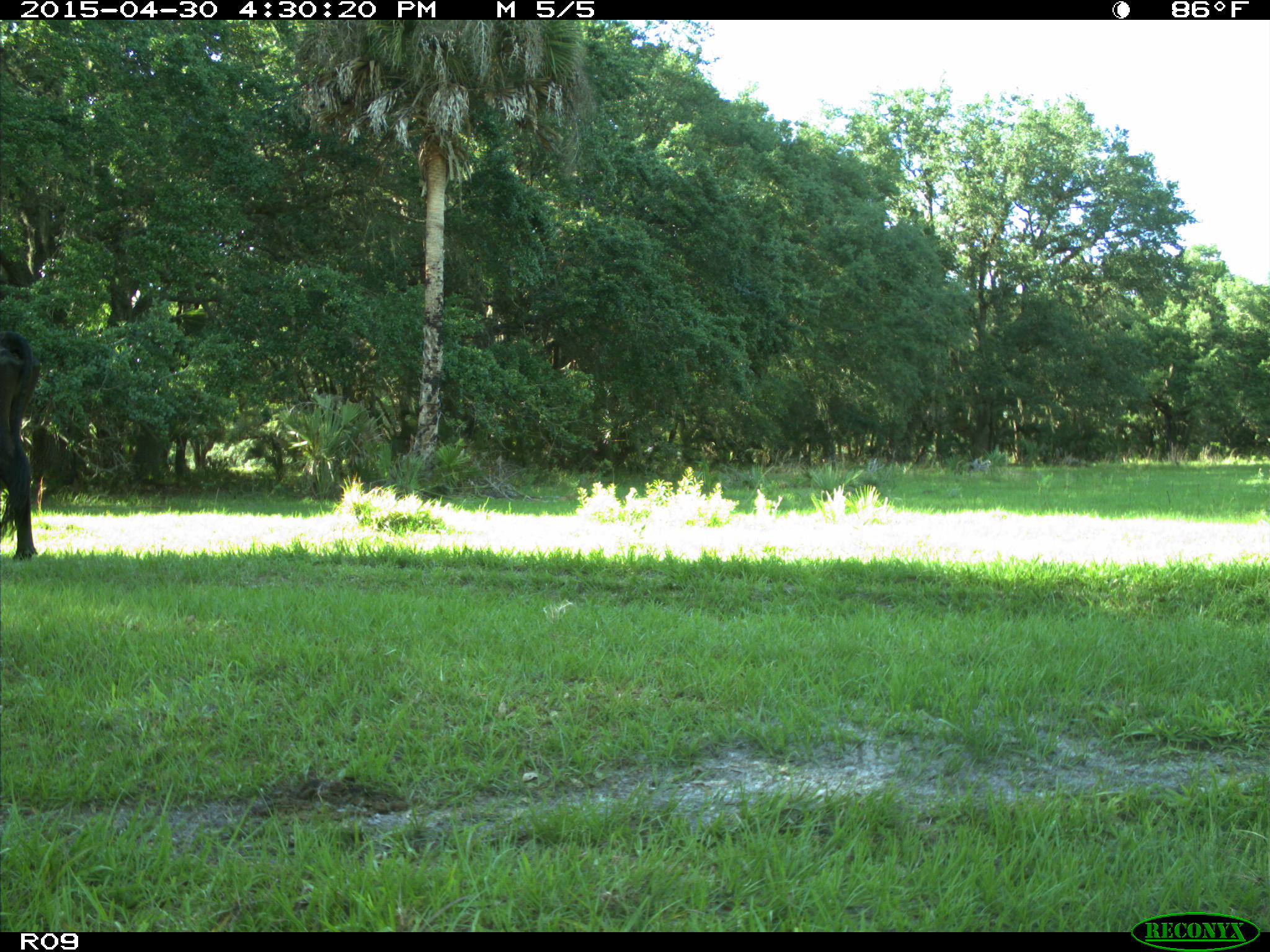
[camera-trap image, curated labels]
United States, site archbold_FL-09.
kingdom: Animalia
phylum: Chordata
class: Mammalia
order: Artiodactyla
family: Bovidae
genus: Bos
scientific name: Bos taurus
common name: domestic cow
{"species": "Bos taurus (domestic cow)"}